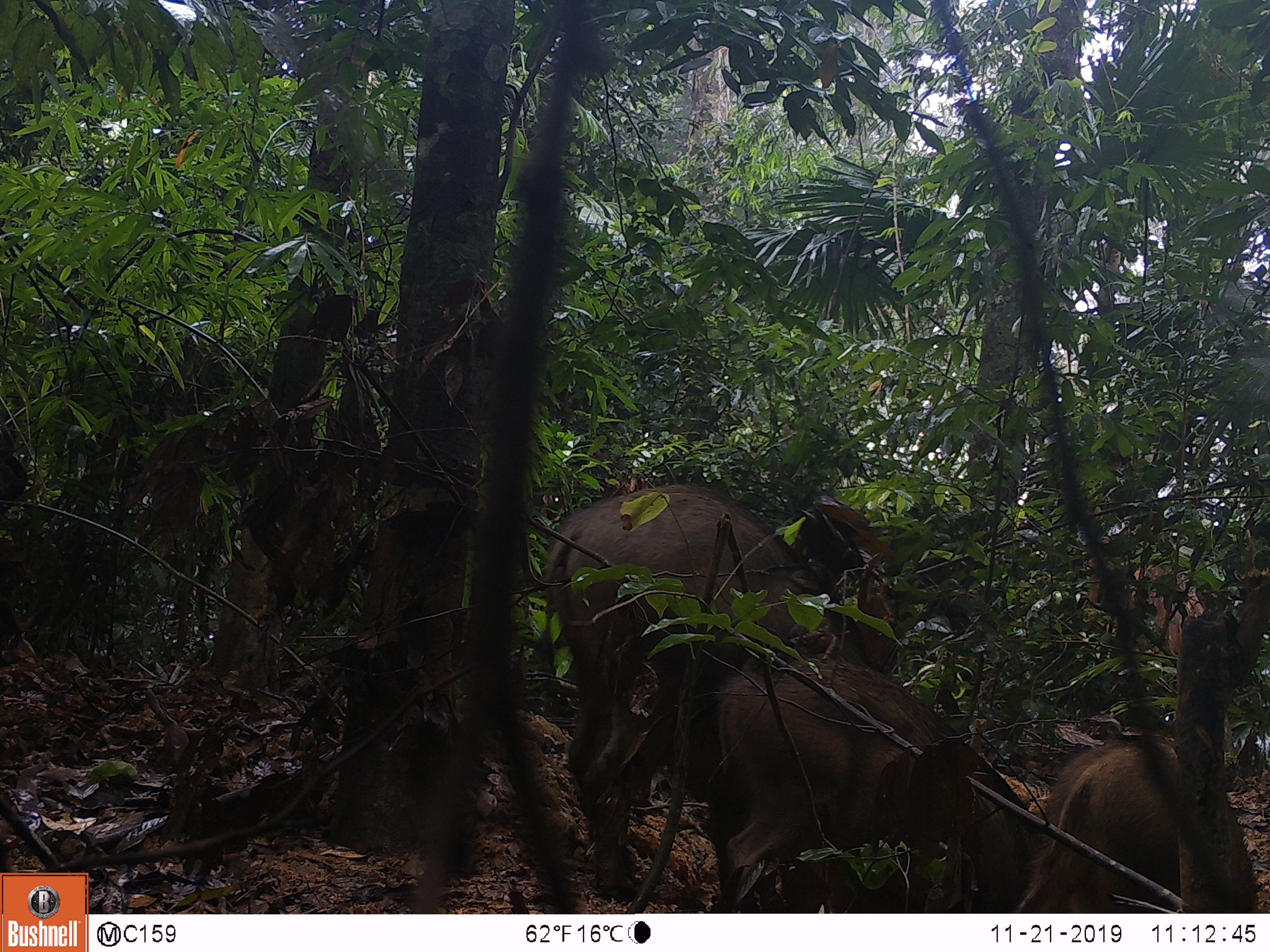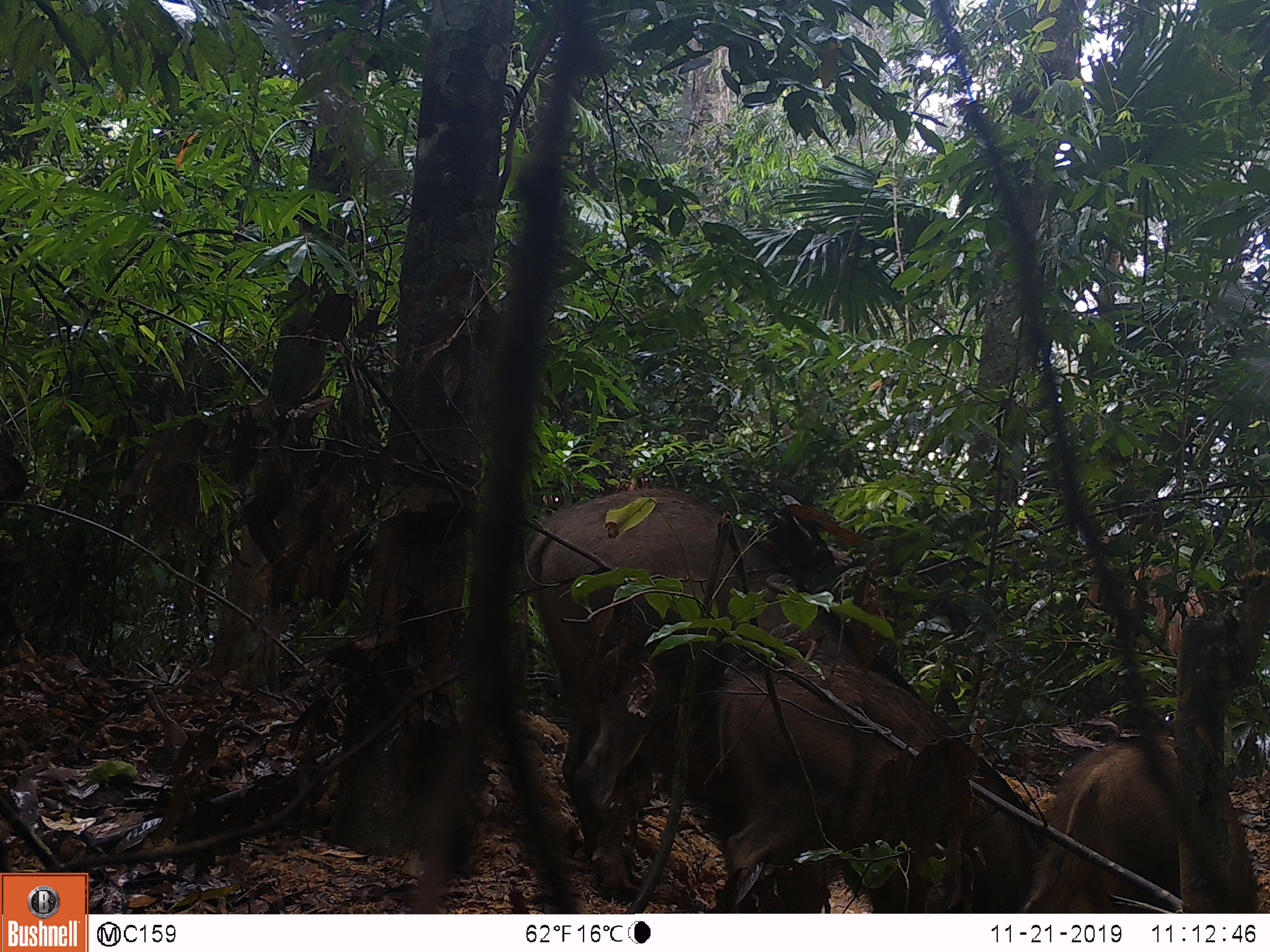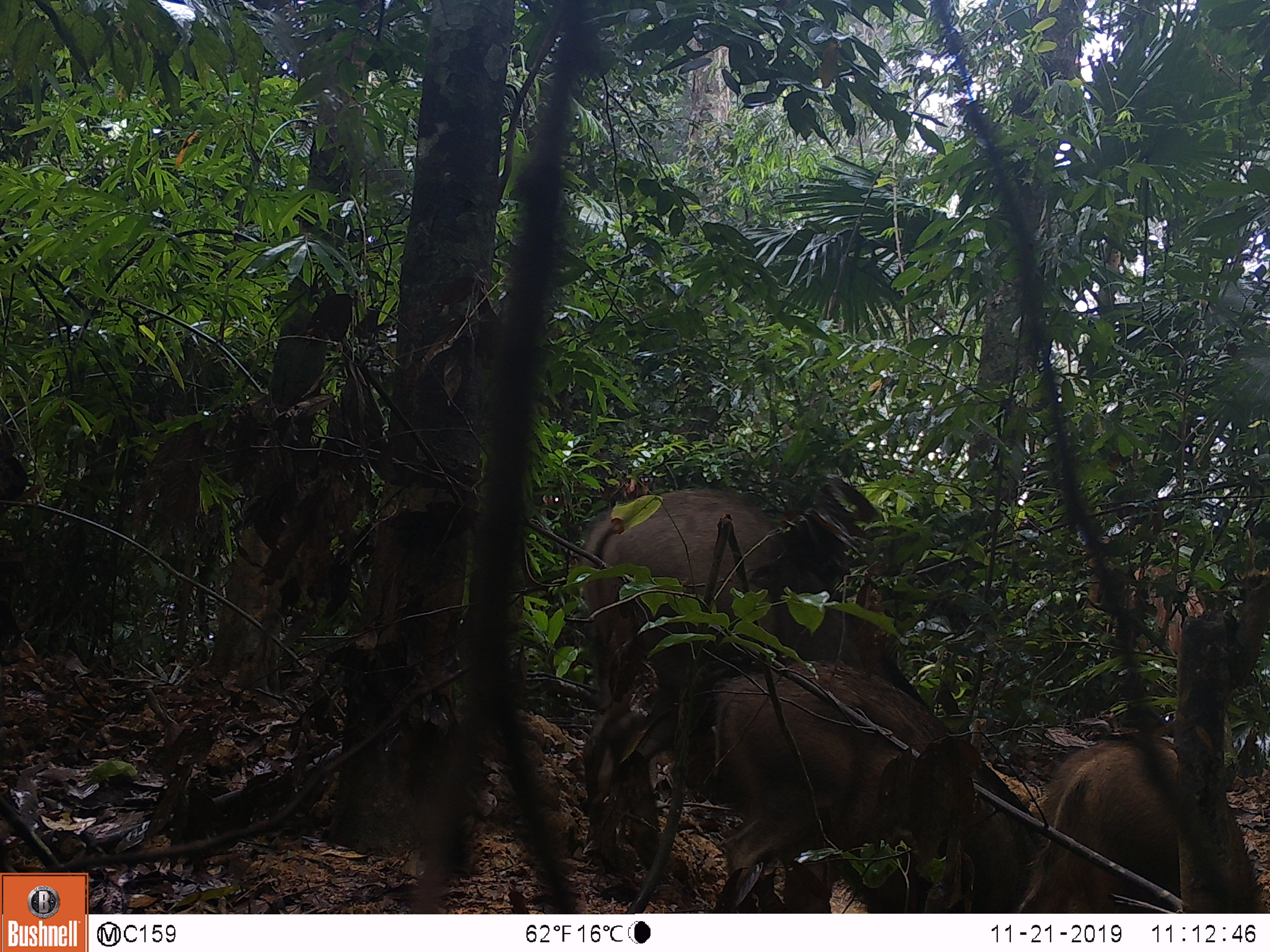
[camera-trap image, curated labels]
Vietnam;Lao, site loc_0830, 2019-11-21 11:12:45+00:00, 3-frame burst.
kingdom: Animalia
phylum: Chordata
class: Mammalia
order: Artiodactyla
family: Suidae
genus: Sus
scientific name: Sus scrofa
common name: eurasian wild pig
Eurasian wild pig (Sus scrofa). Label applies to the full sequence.